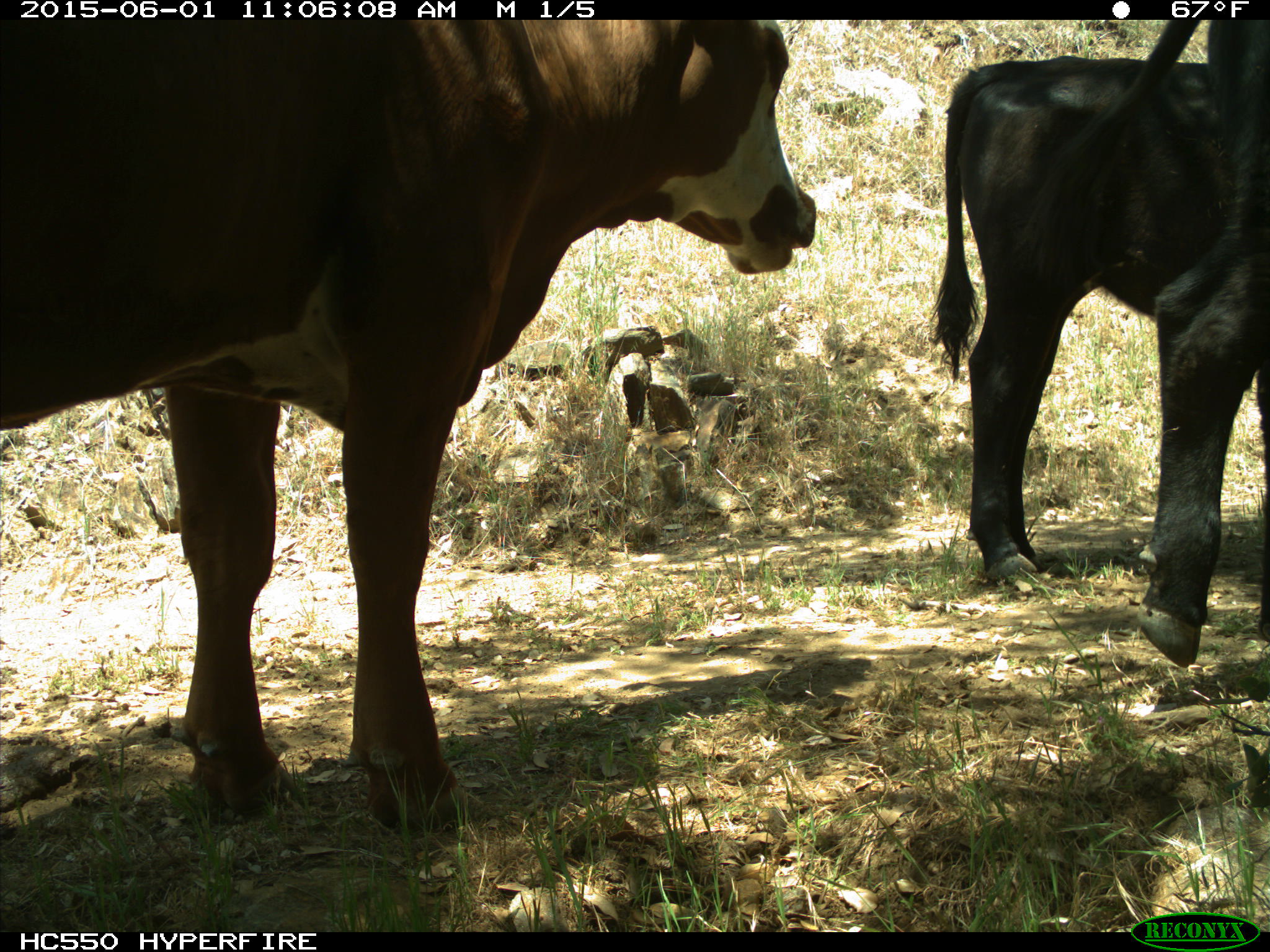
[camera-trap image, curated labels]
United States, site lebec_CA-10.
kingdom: Animalia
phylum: Chordata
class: Mammalia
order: Artiodactyla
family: Bovidae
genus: Bos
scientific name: Bos taurus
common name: domestic cow